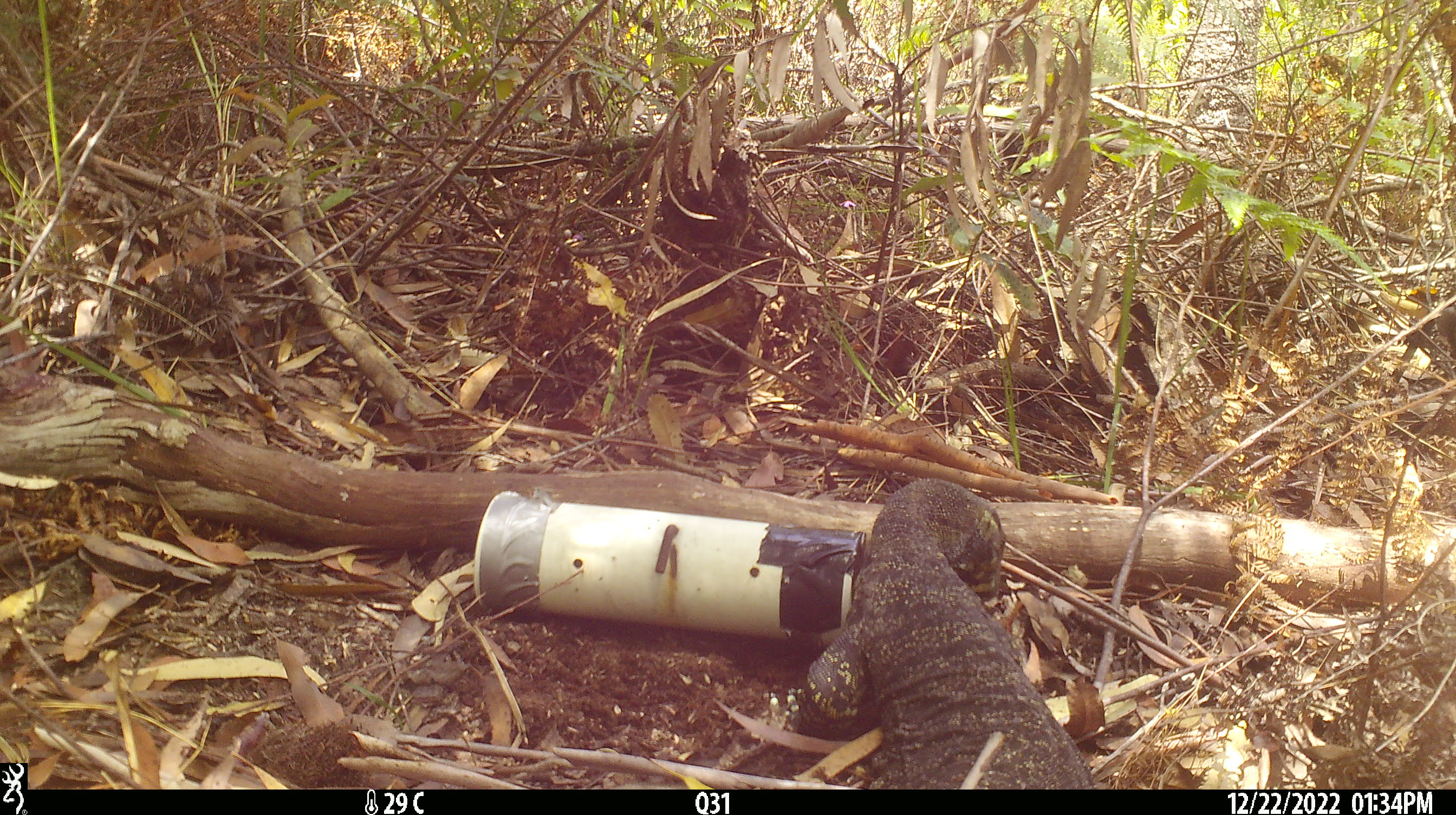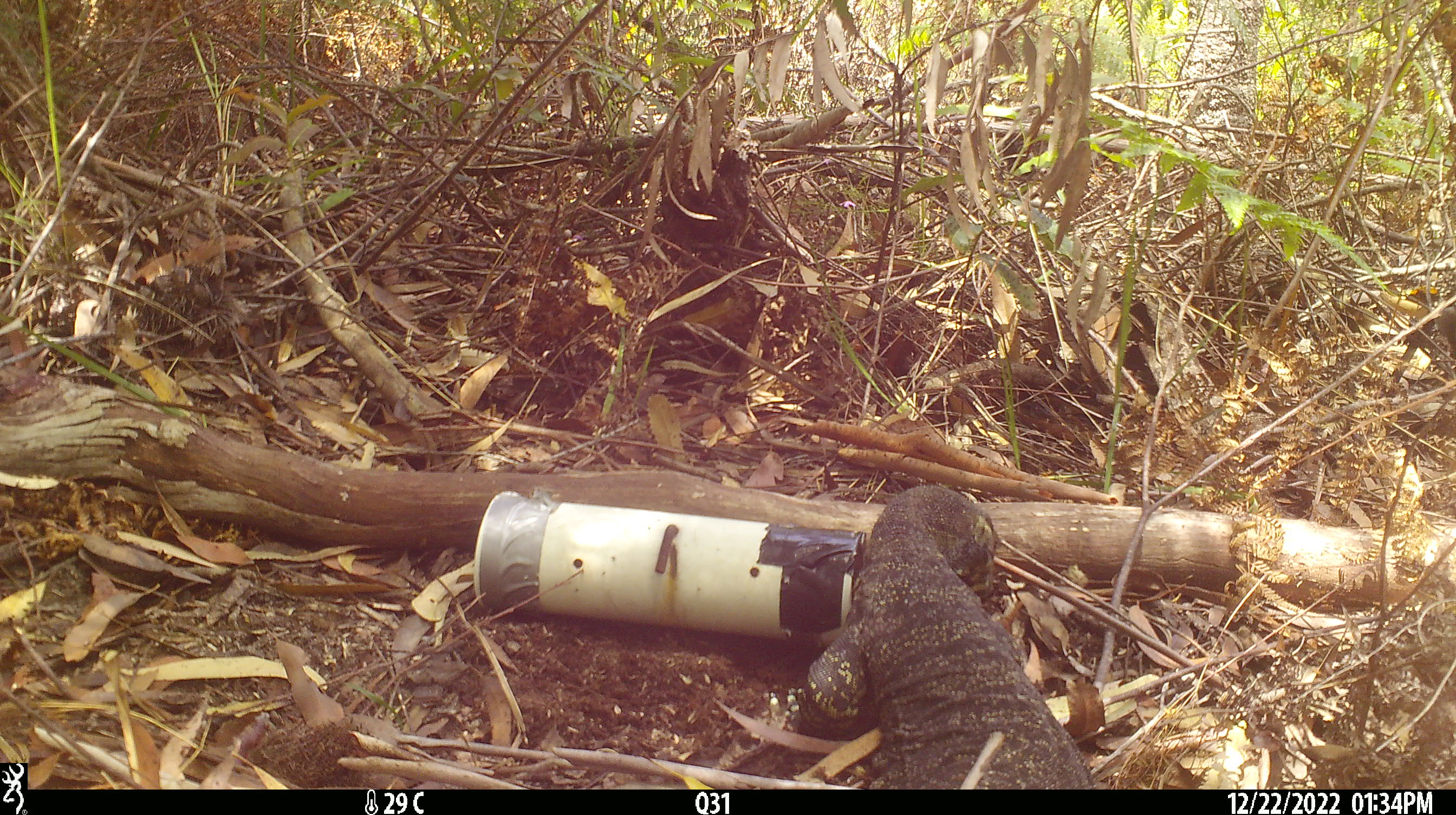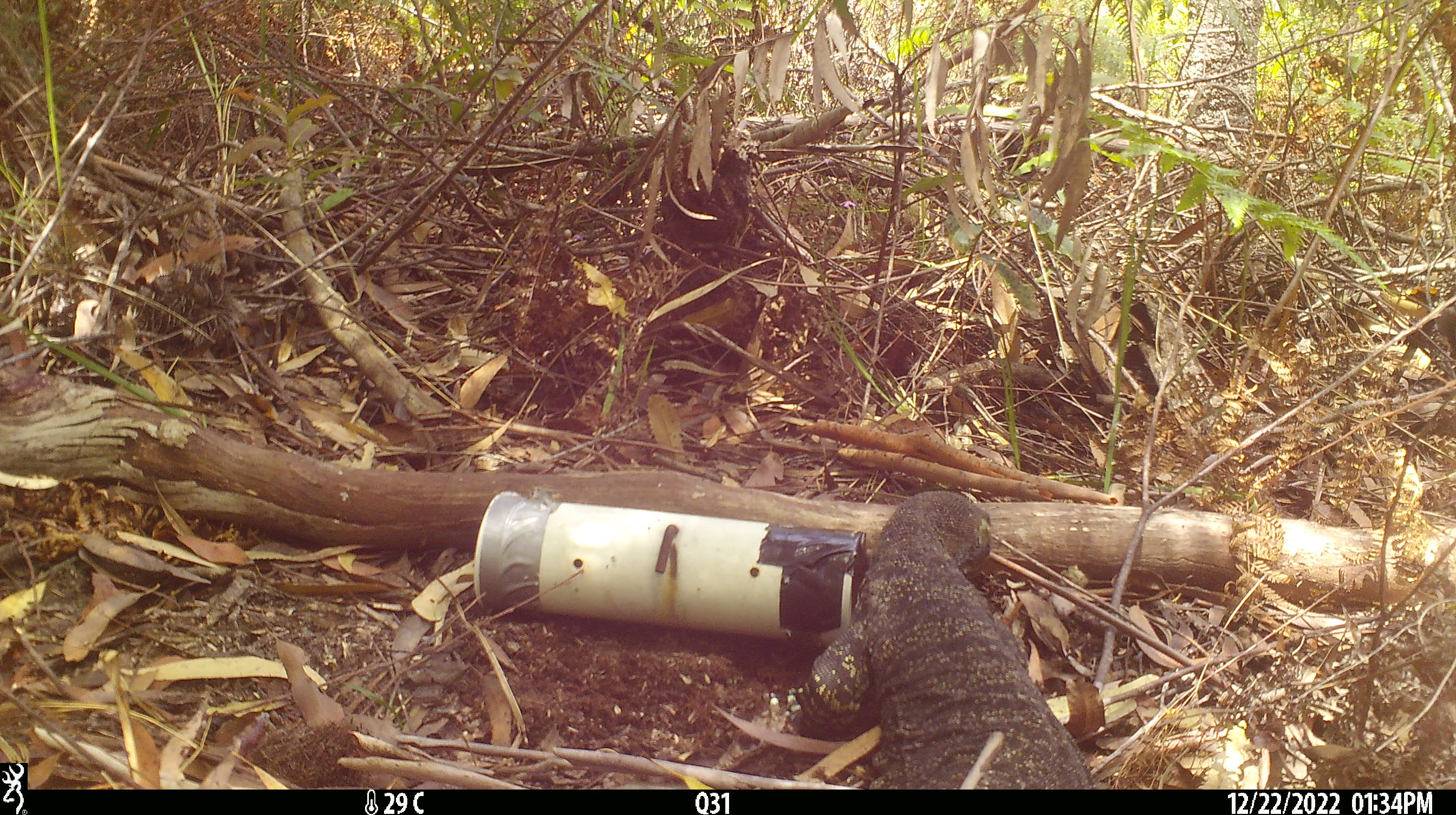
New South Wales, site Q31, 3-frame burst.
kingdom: Animalia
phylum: Chordata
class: Reptilia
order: Squamata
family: Varanidae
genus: Varanus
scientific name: Varanus varius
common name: lace monitor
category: goanna